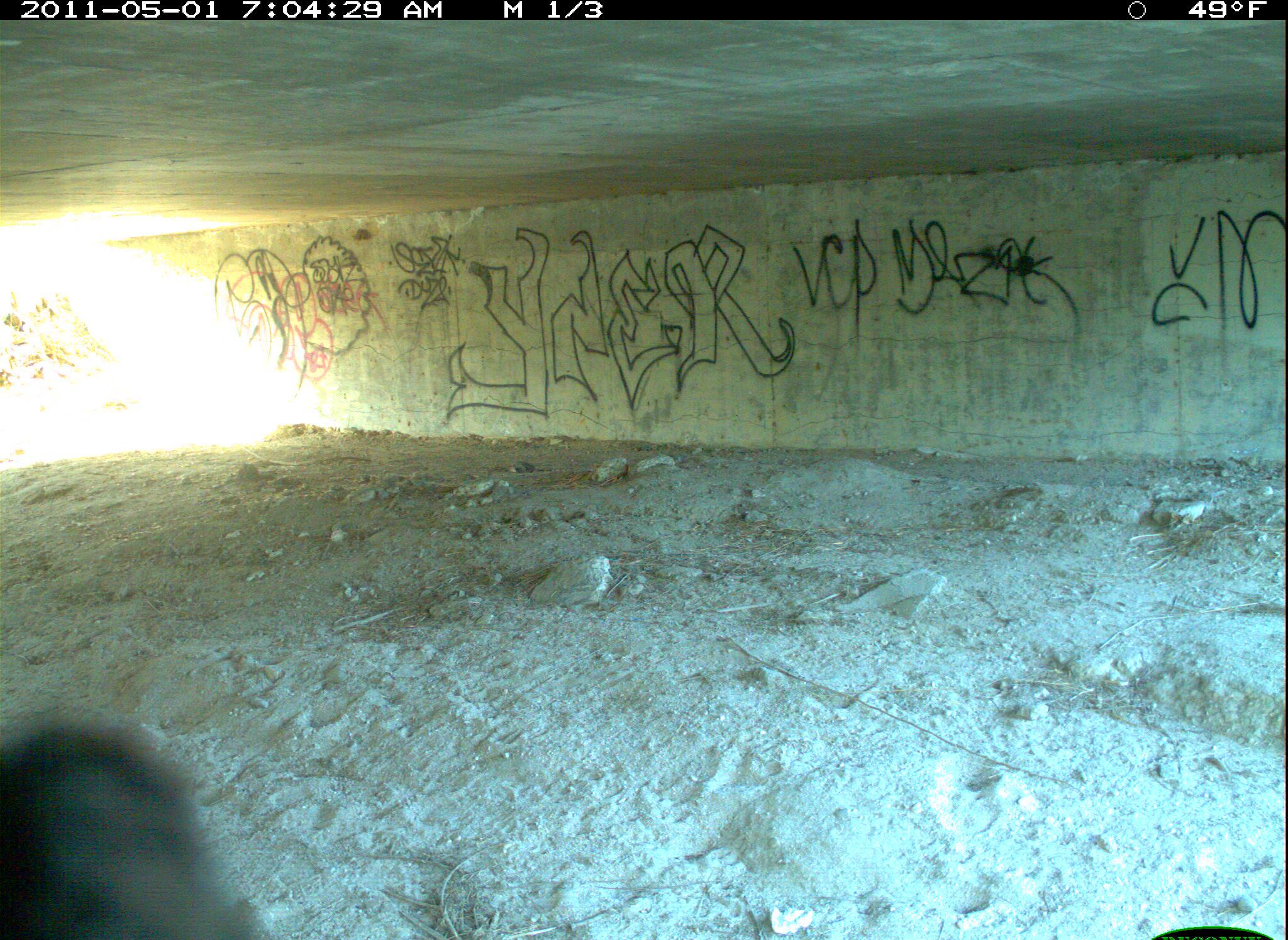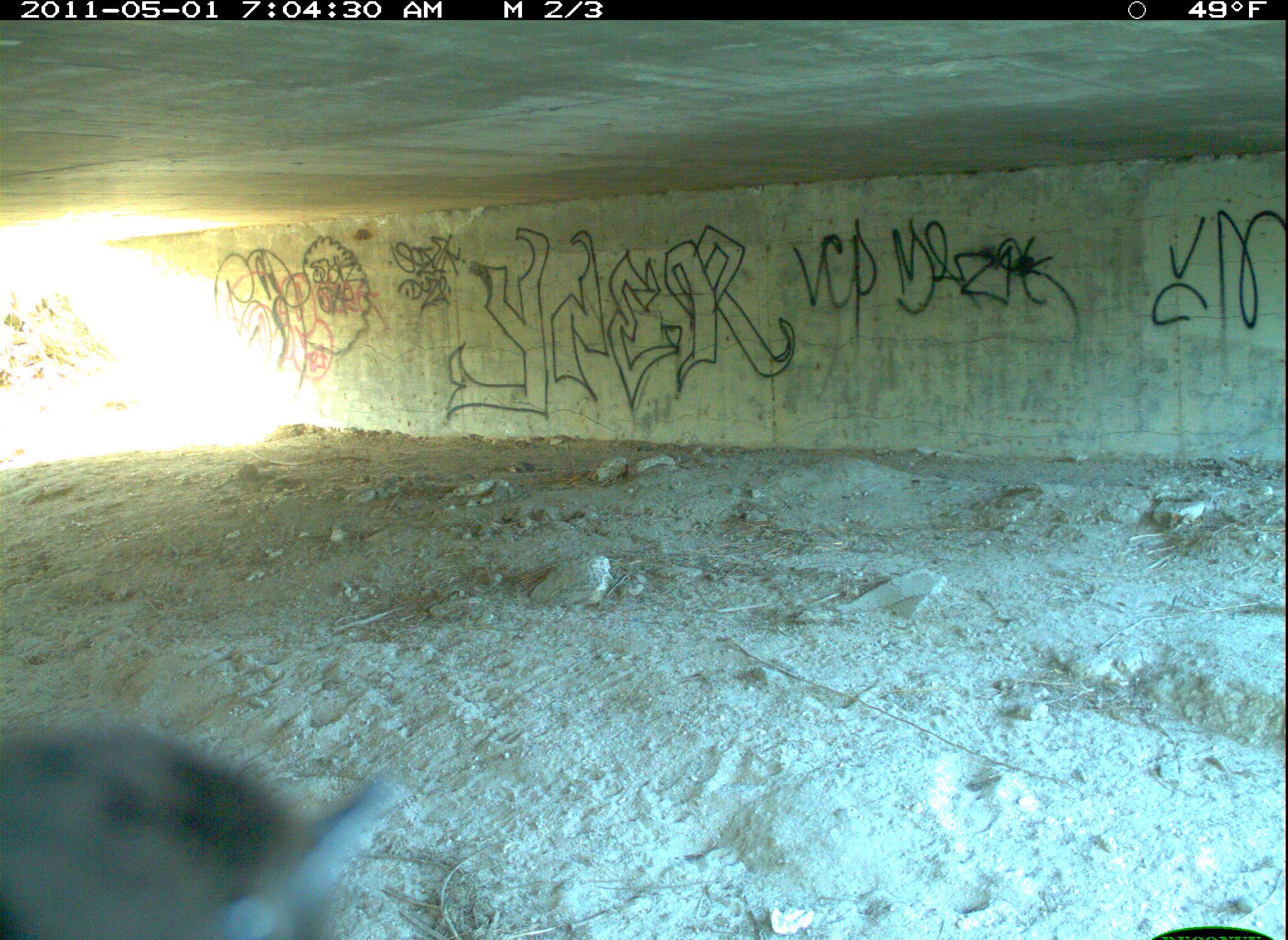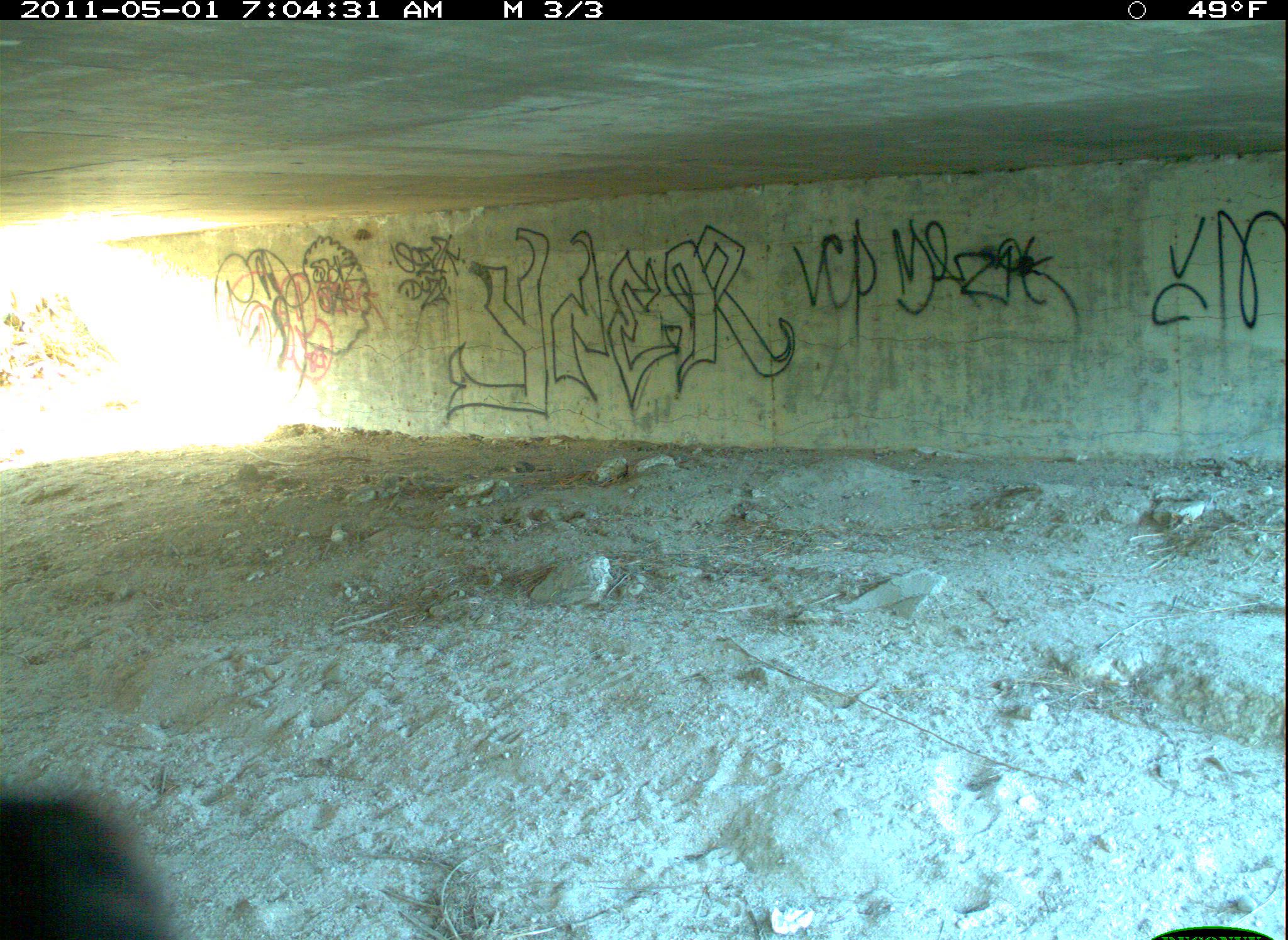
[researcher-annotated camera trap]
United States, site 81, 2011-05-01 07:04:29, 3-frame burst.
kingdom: Animalia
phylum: Chordata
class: Aves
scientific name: Aves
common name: bird